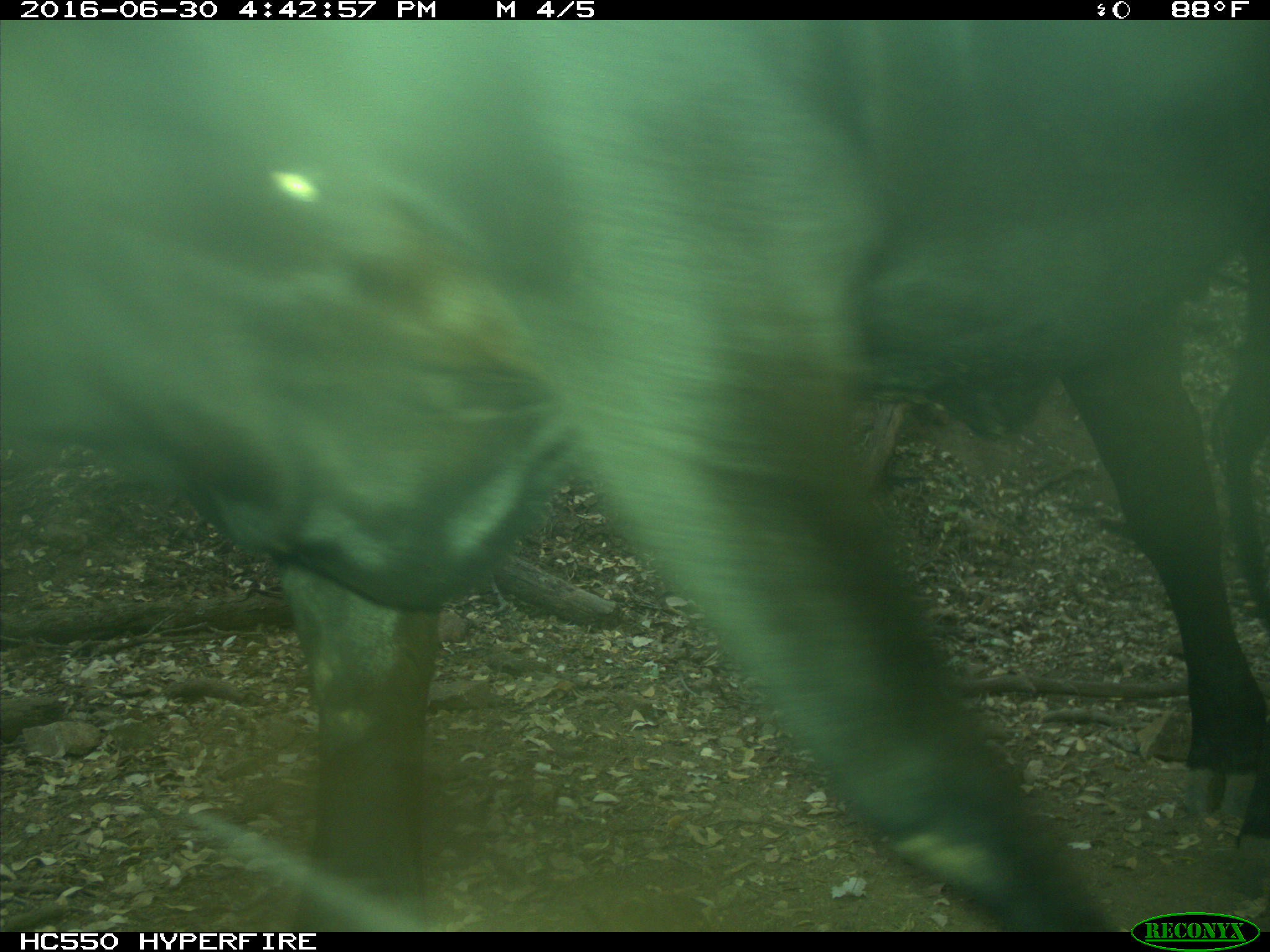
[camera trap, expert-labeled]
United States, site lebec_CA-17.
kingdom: Animalia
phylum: Chordata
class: Mammalia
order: Artiodactyla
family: Bovidae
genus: Bos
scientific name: Bos taurus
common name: domestic cow